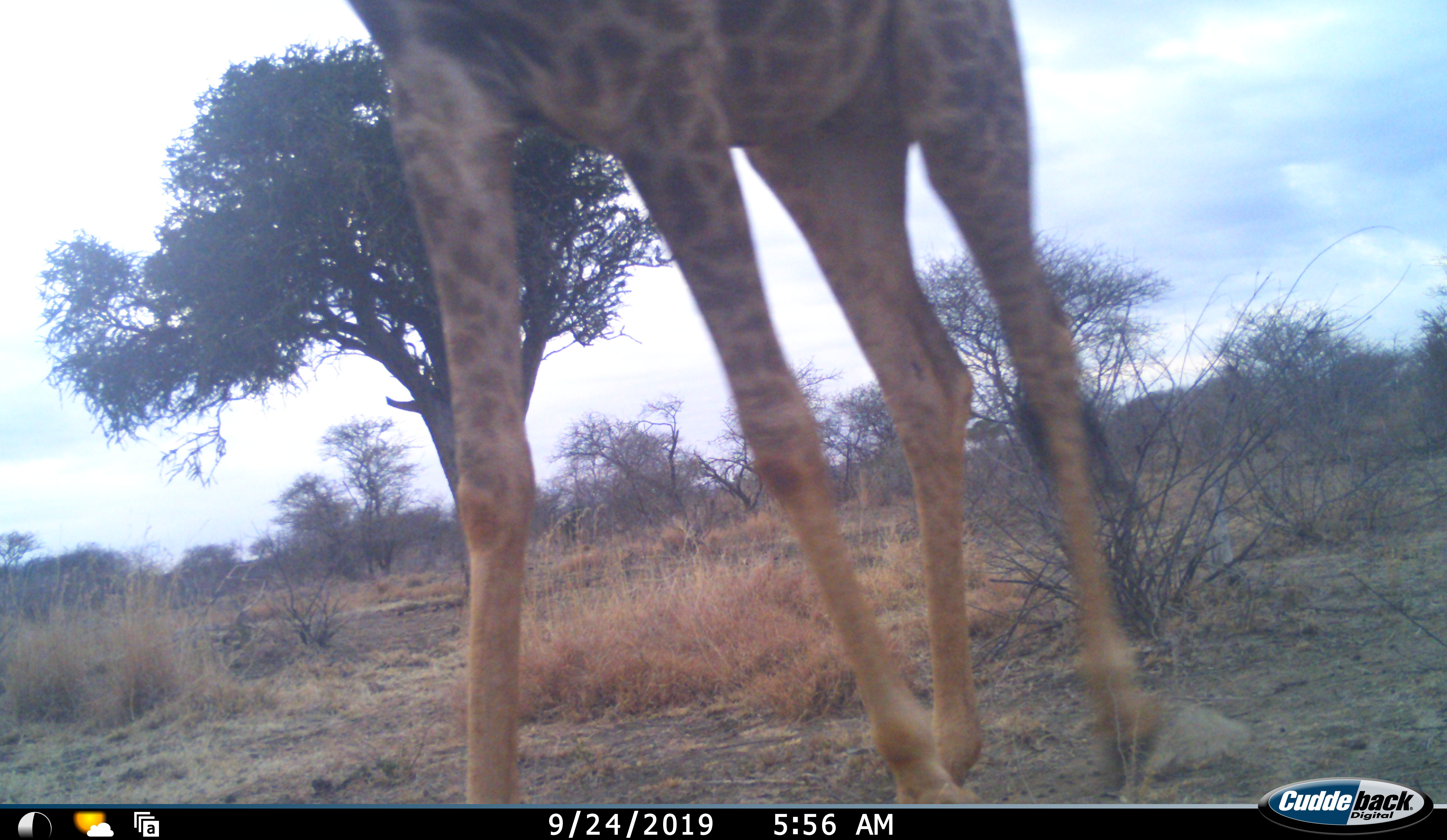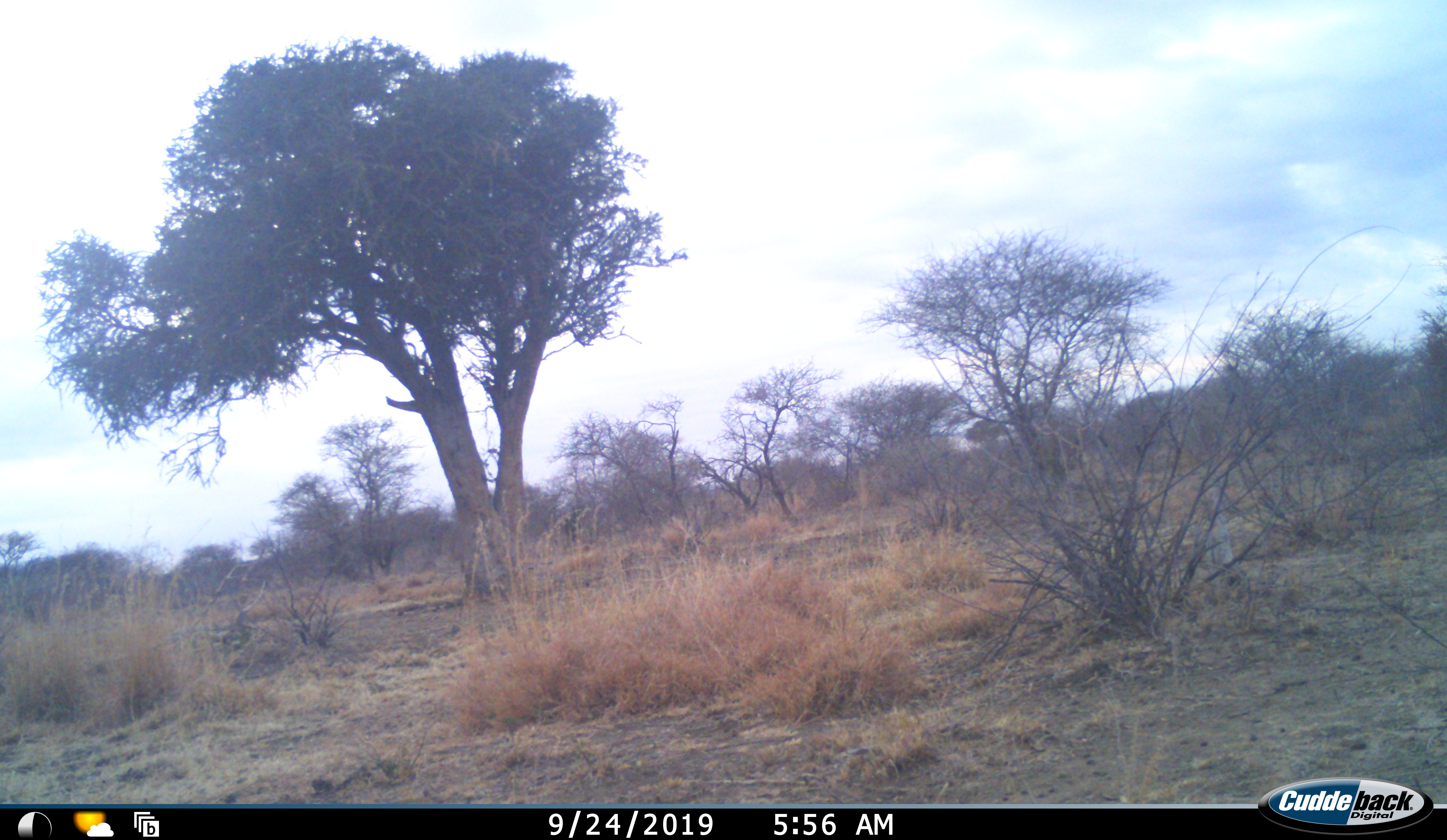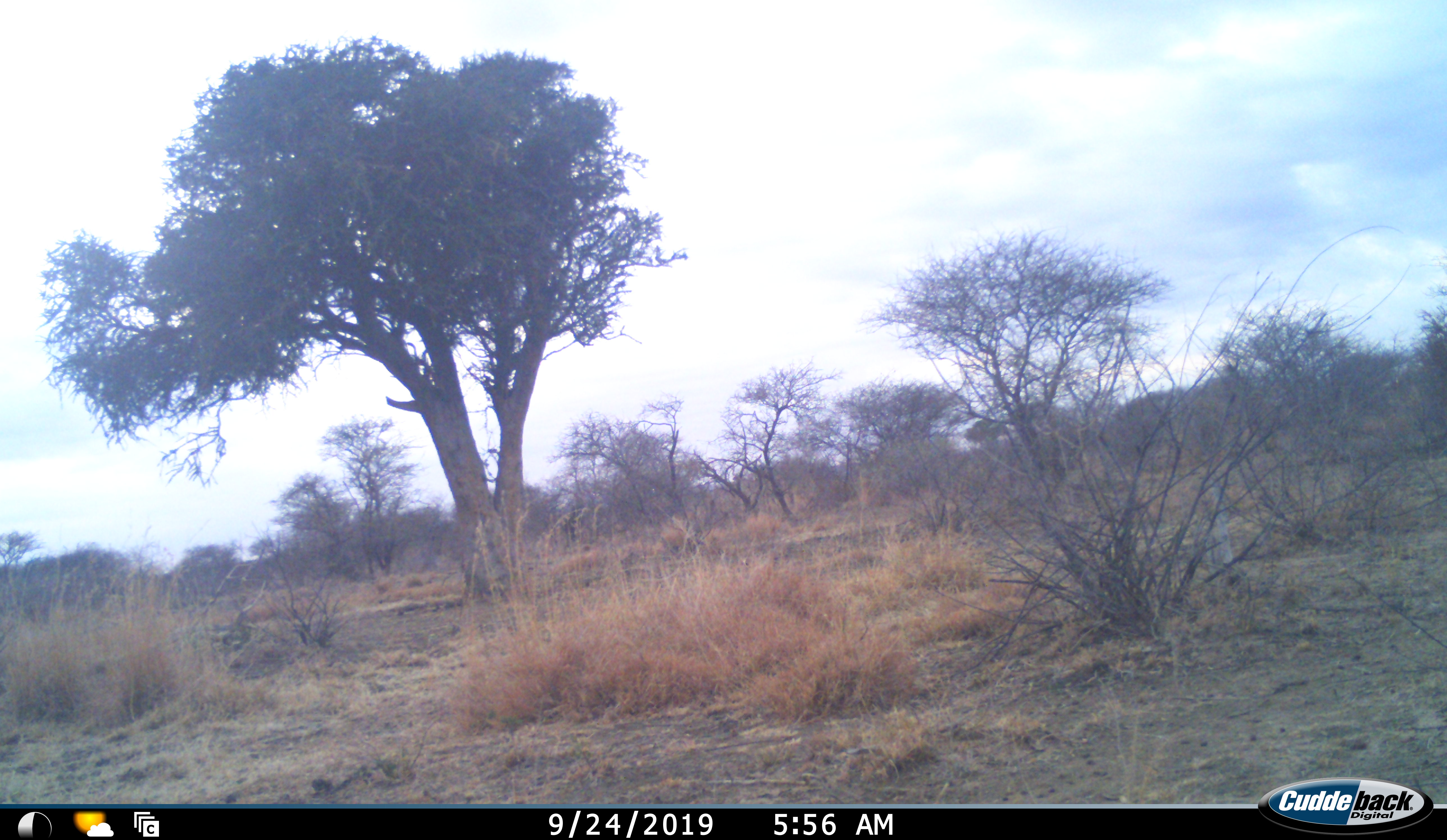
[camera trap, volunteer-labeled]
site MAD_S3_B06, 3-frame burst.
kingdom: Animalia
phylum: Chordata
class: Mammalia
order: Artiodactyla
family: Giraffidae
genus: Giraffa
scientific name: Giraffa camelopardalis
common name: giraffe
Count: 1.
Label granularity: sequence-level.